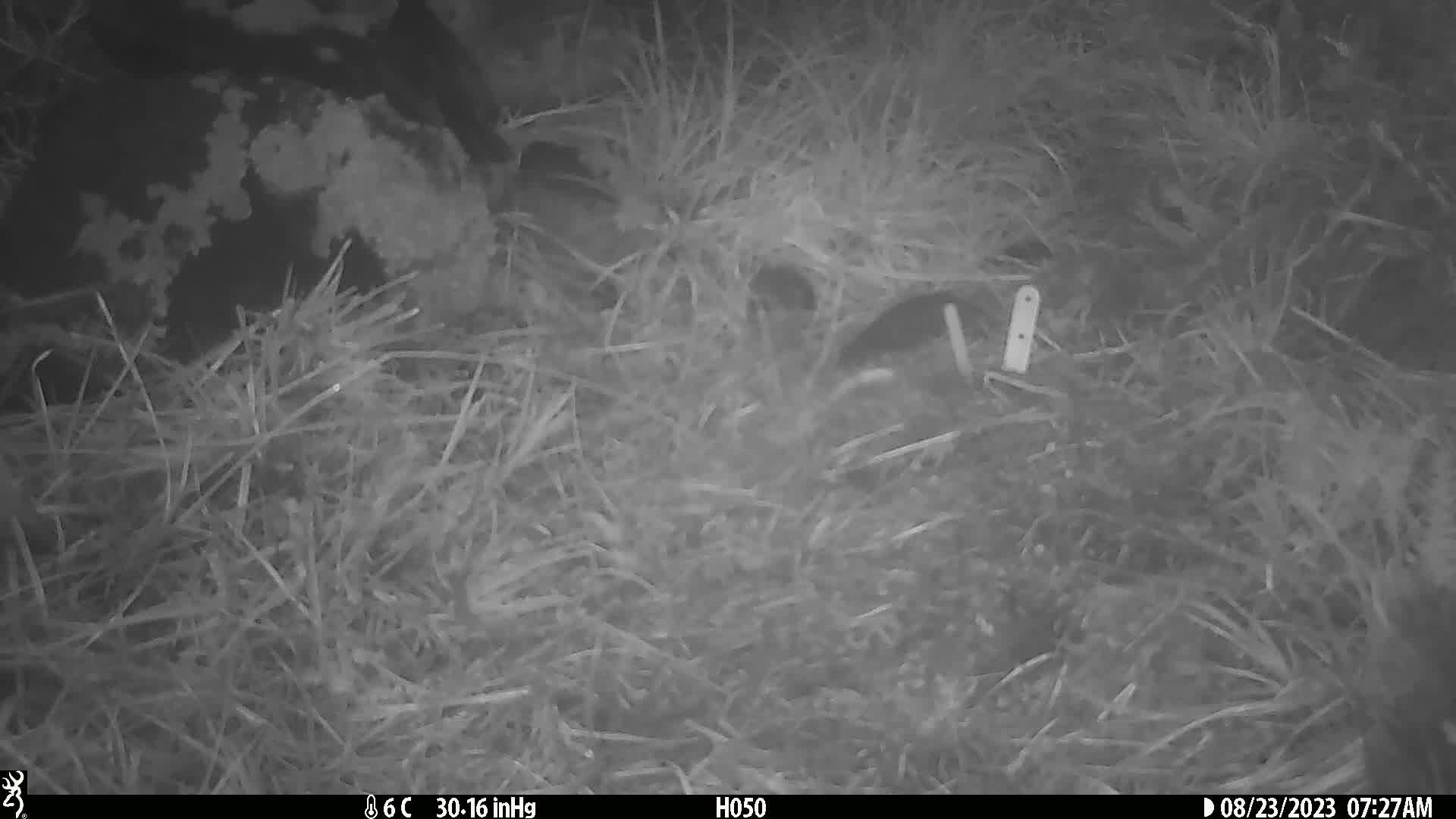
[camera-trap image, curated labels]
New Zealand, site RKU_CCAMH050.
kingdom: Animalia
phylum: Chordata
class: Aves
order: Passeriformes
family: Turdidae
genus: Turdus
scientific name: Turdus merula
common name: eurasian blackbird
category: blackbird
Blackbird (eurasian blackbird) (Turdus merula).